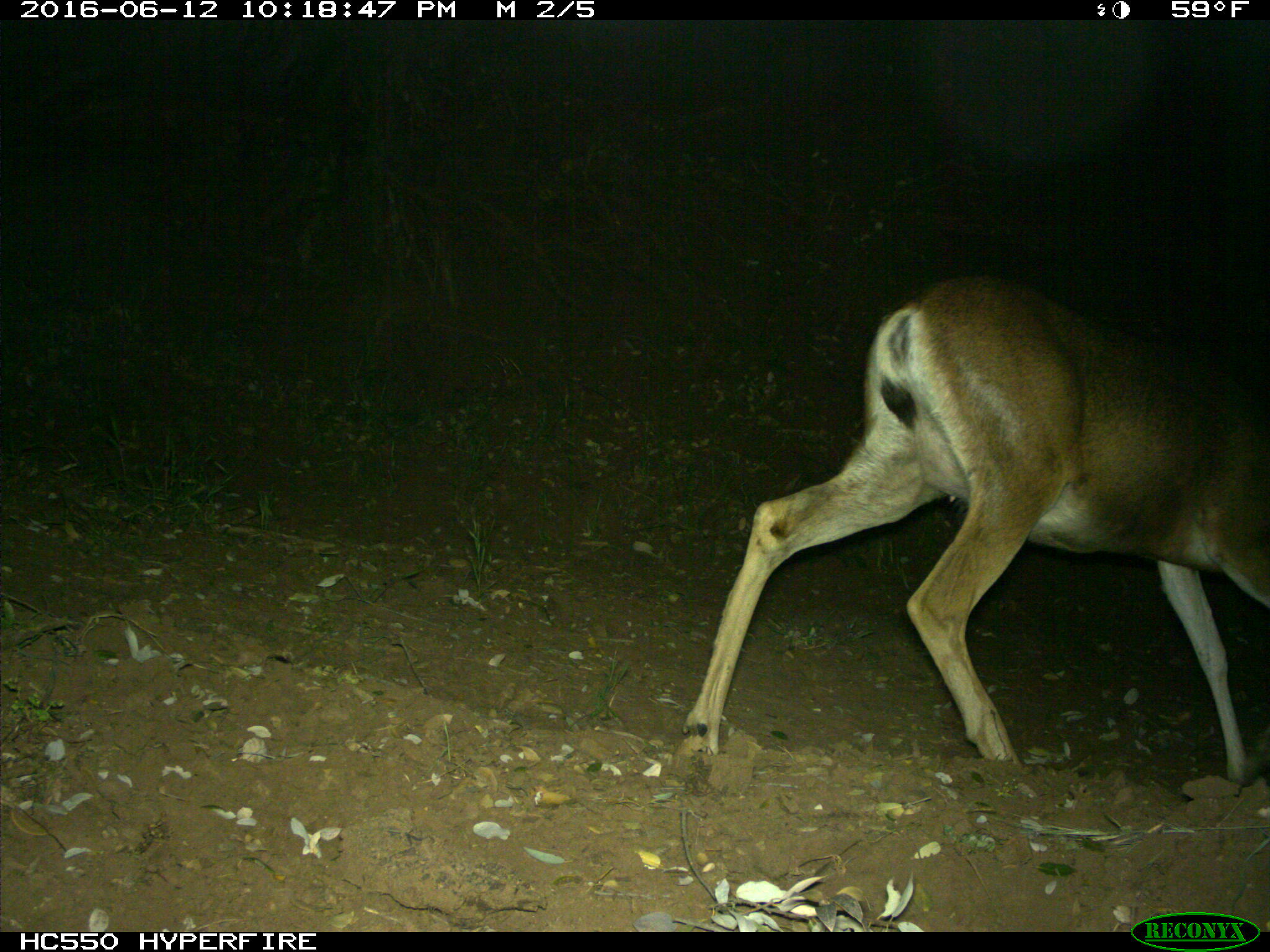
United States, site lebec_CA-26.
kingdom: Animalia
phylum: Chordata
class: Mammalia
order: Artiodactyla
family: Cervidae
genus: Odocoileus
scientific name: Odocoileus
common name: deer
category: unidentified deer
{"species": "unidentified deer (deer) (Odocoileus)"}